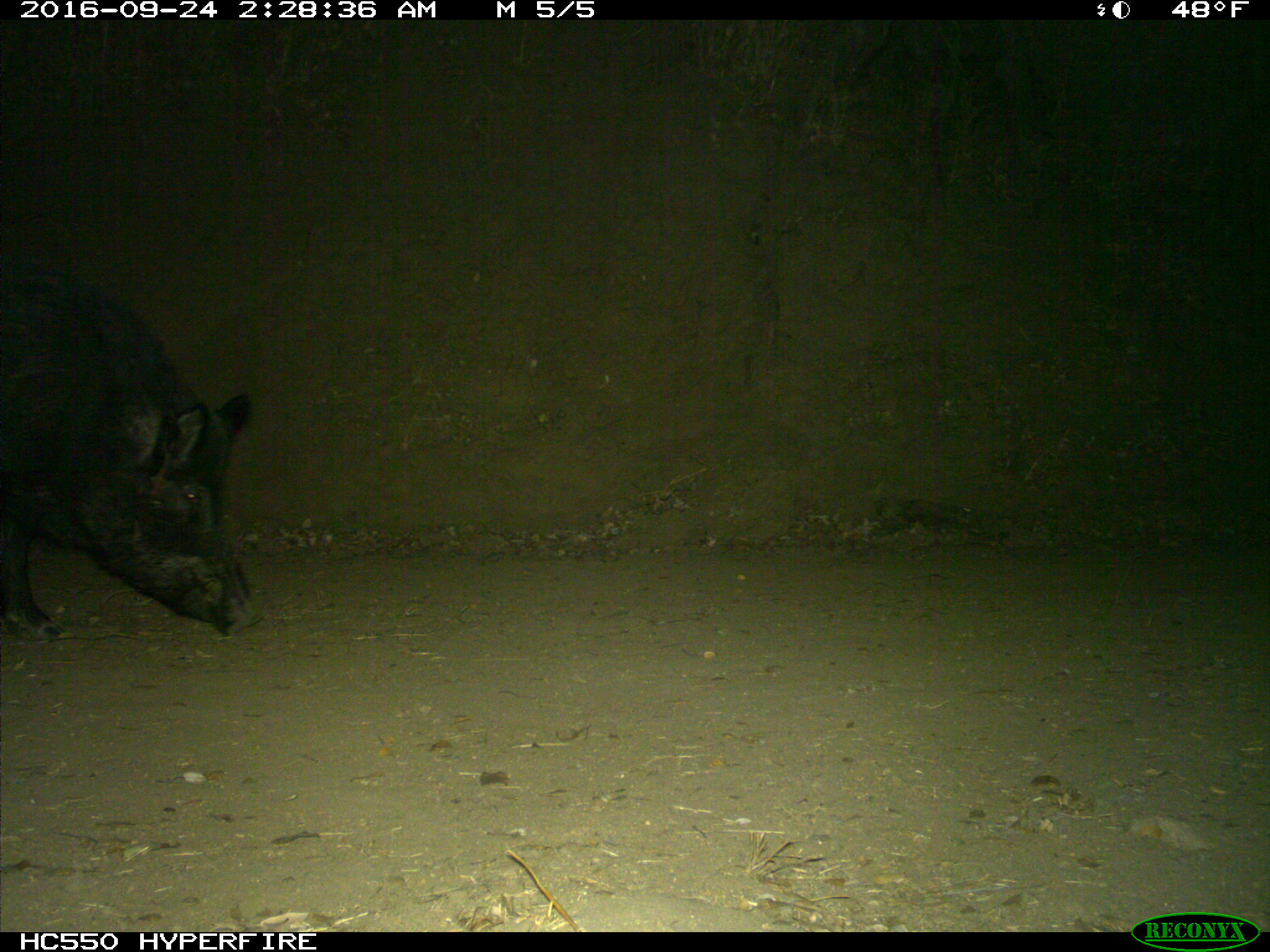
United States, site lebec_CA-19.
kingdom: Animalia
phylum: Chordata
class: Mammalia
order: Artiodactyla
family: Suidae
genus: Sus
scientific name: Sus scrofa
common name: wild boar